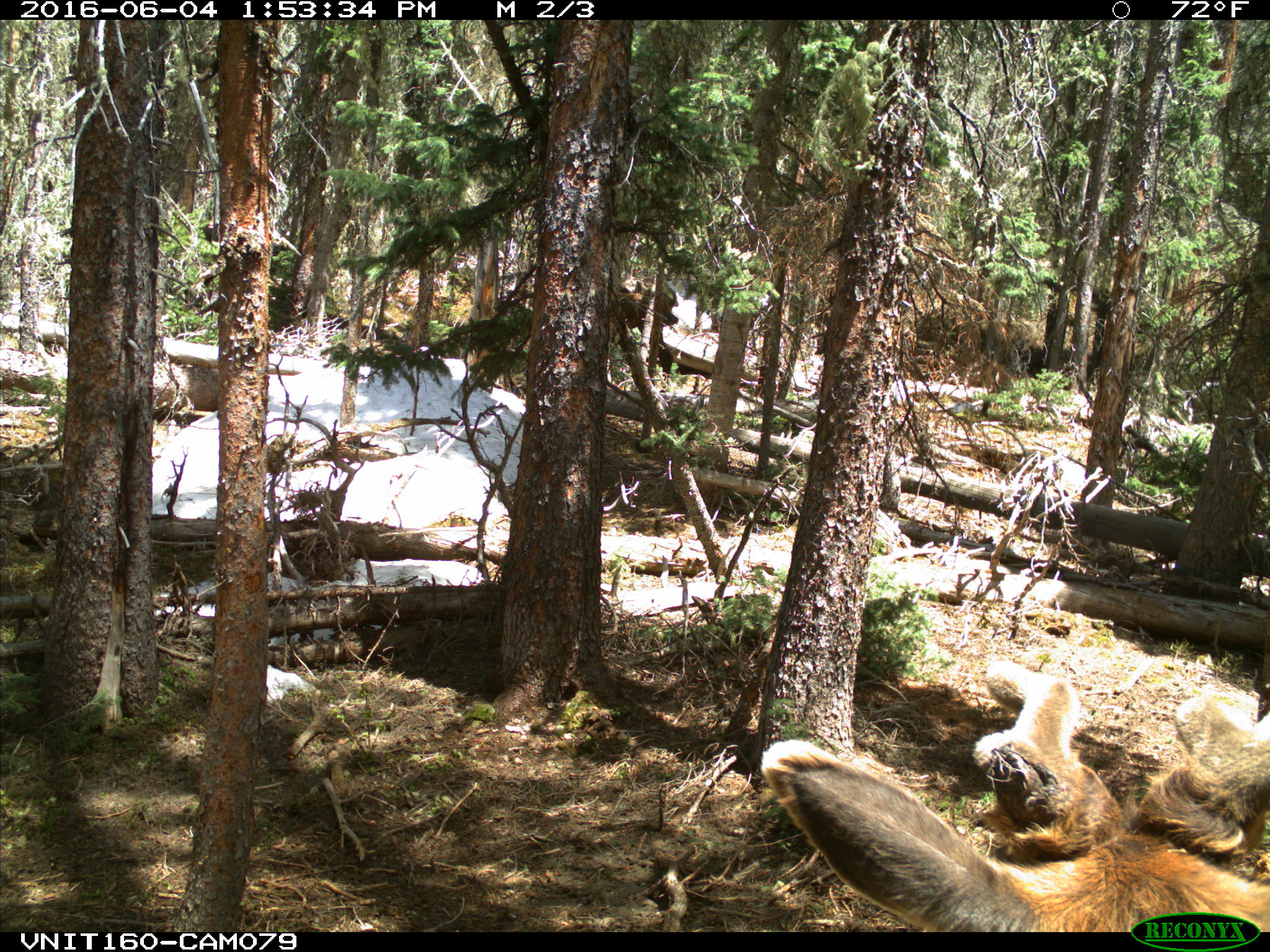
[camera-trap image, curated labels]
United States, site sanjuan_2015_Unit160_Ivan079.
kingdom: Animalia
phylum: Chordata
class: Mammalia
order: Artiodactyla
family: Cervidae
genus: Cervus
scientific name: Cervus elaphus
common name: red deer